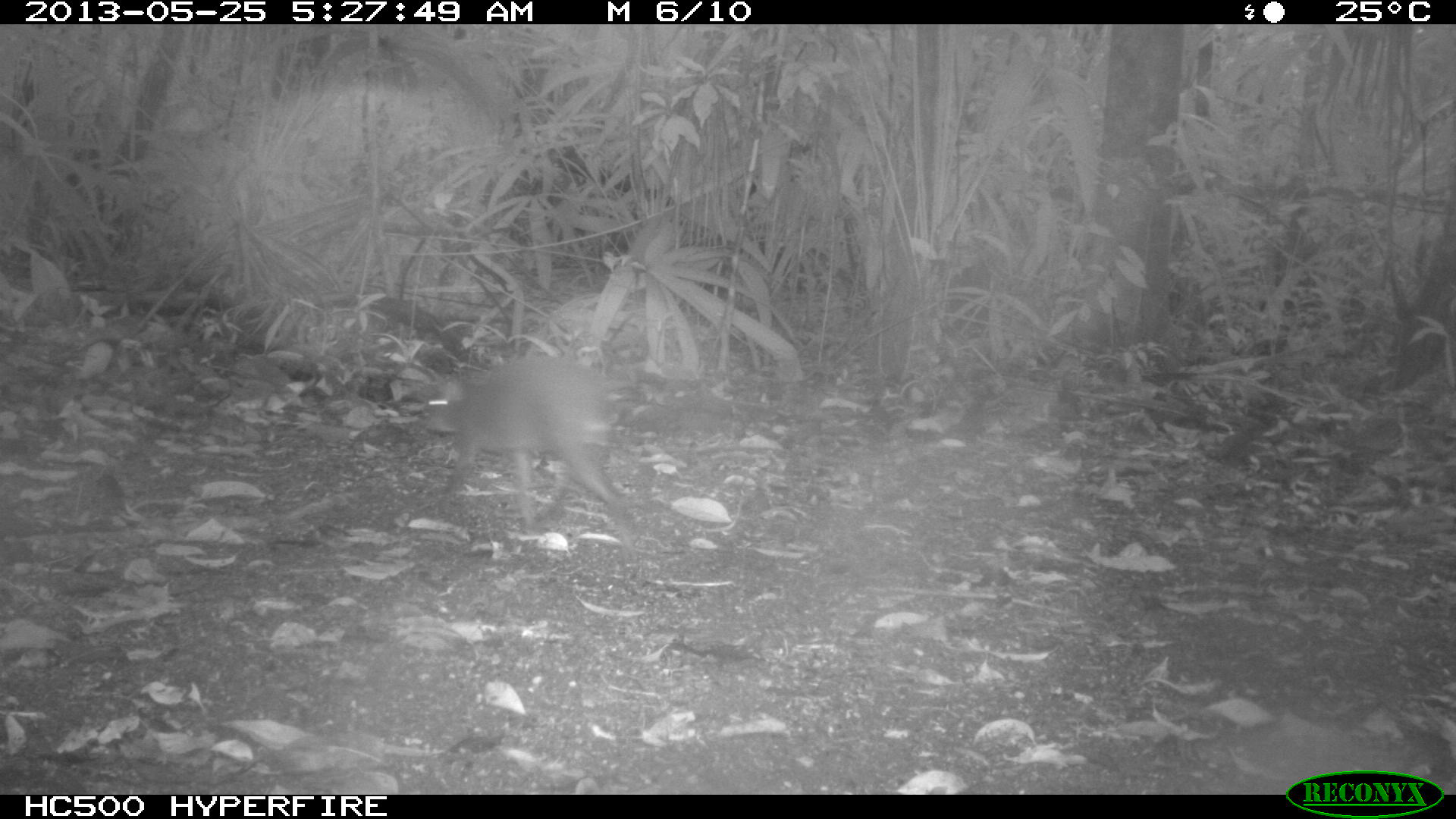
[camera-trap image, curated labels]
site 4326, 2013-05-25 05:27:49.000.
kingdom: Animalia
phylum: Chordata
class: Mammalia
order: Rodentia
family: Dasyproctidae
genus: Dasyprocta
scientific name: Dasyprocta punctata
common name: central american agouti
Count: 1.